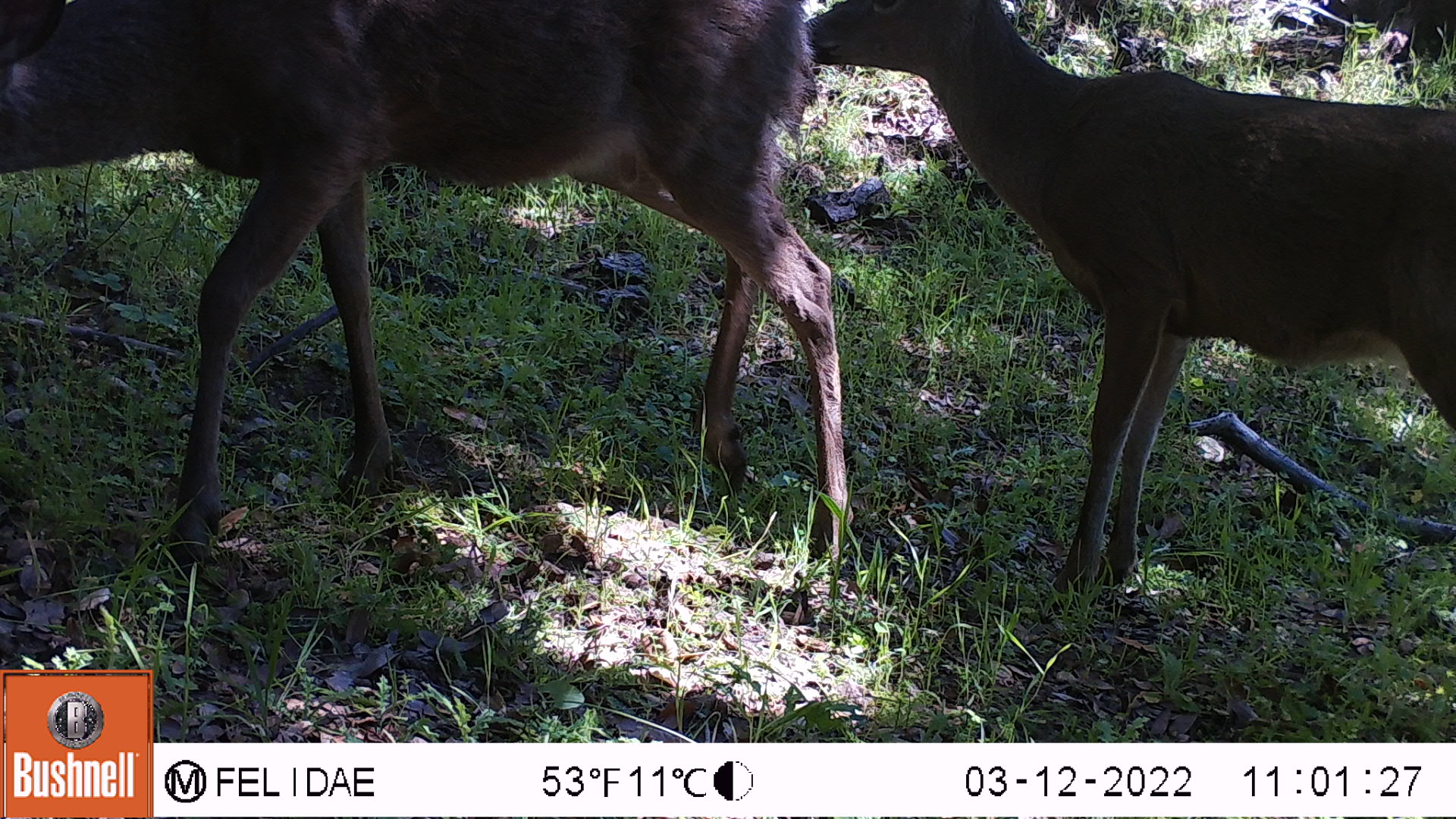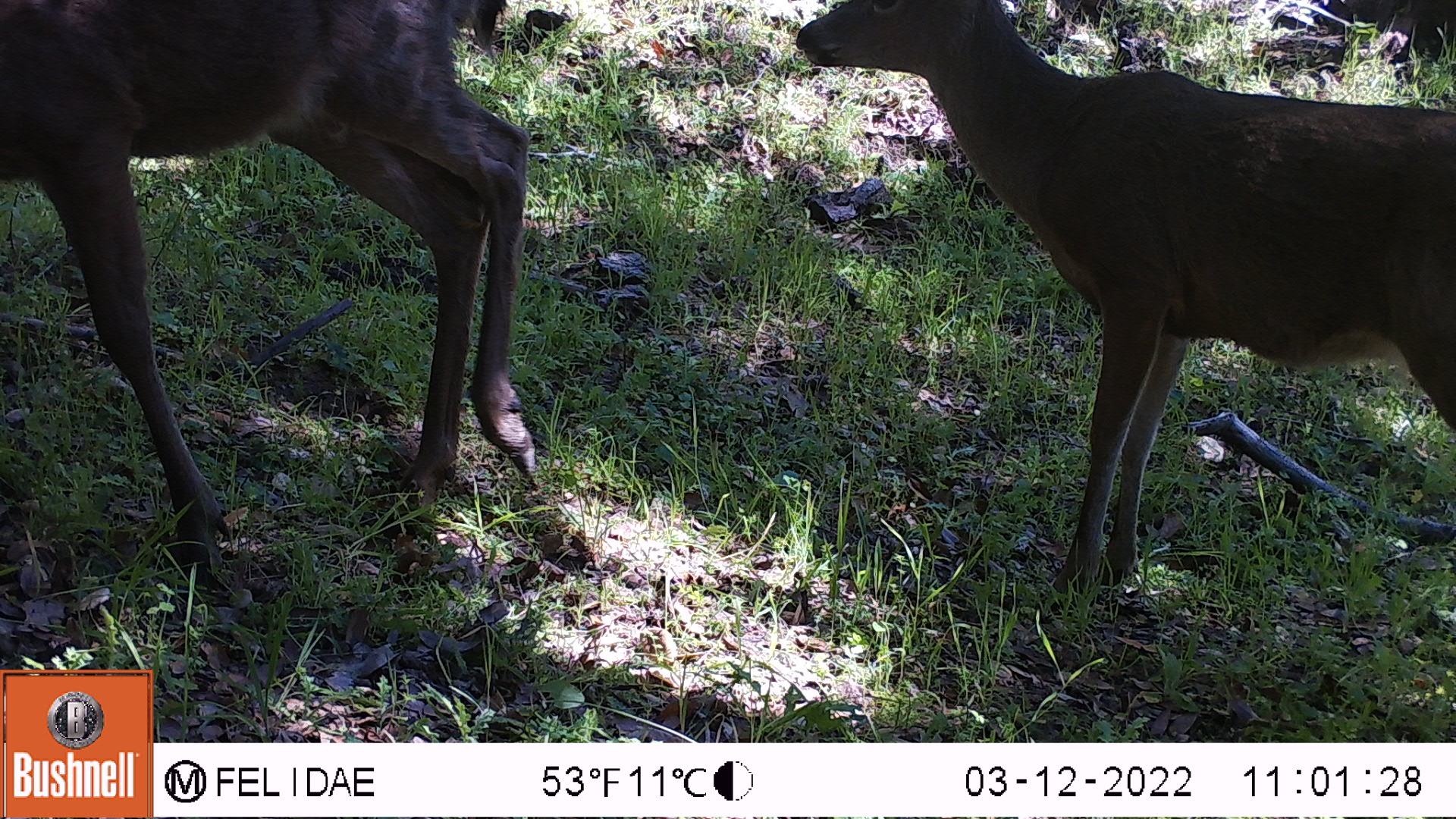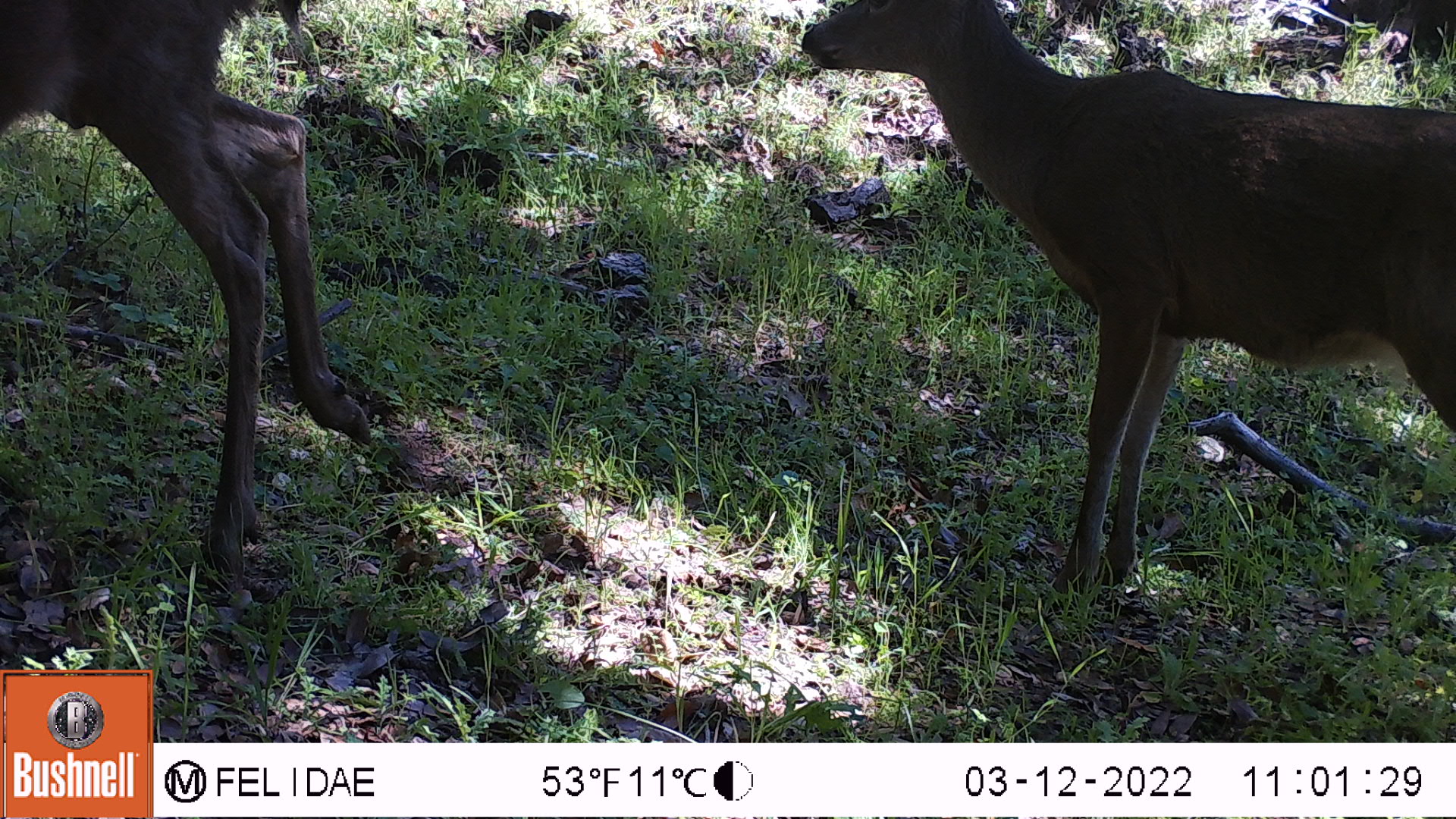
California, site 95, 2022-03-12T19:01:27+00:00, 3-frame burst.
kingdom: Animalia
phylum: Chordata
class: Mammalia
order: Artiodactyla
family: Cervidae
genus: Odocoileus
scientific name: Odocoileus hemionus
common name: mule deer